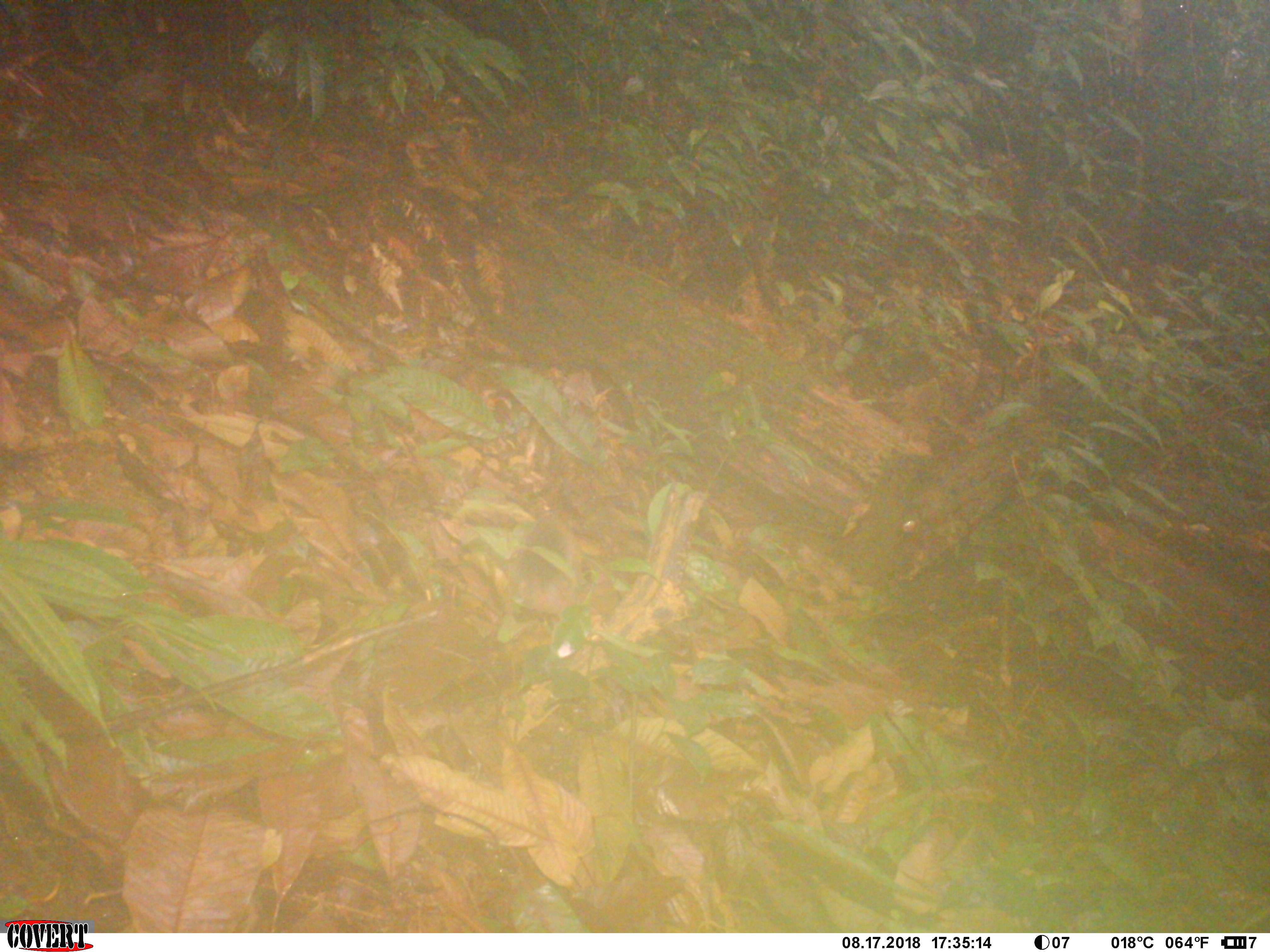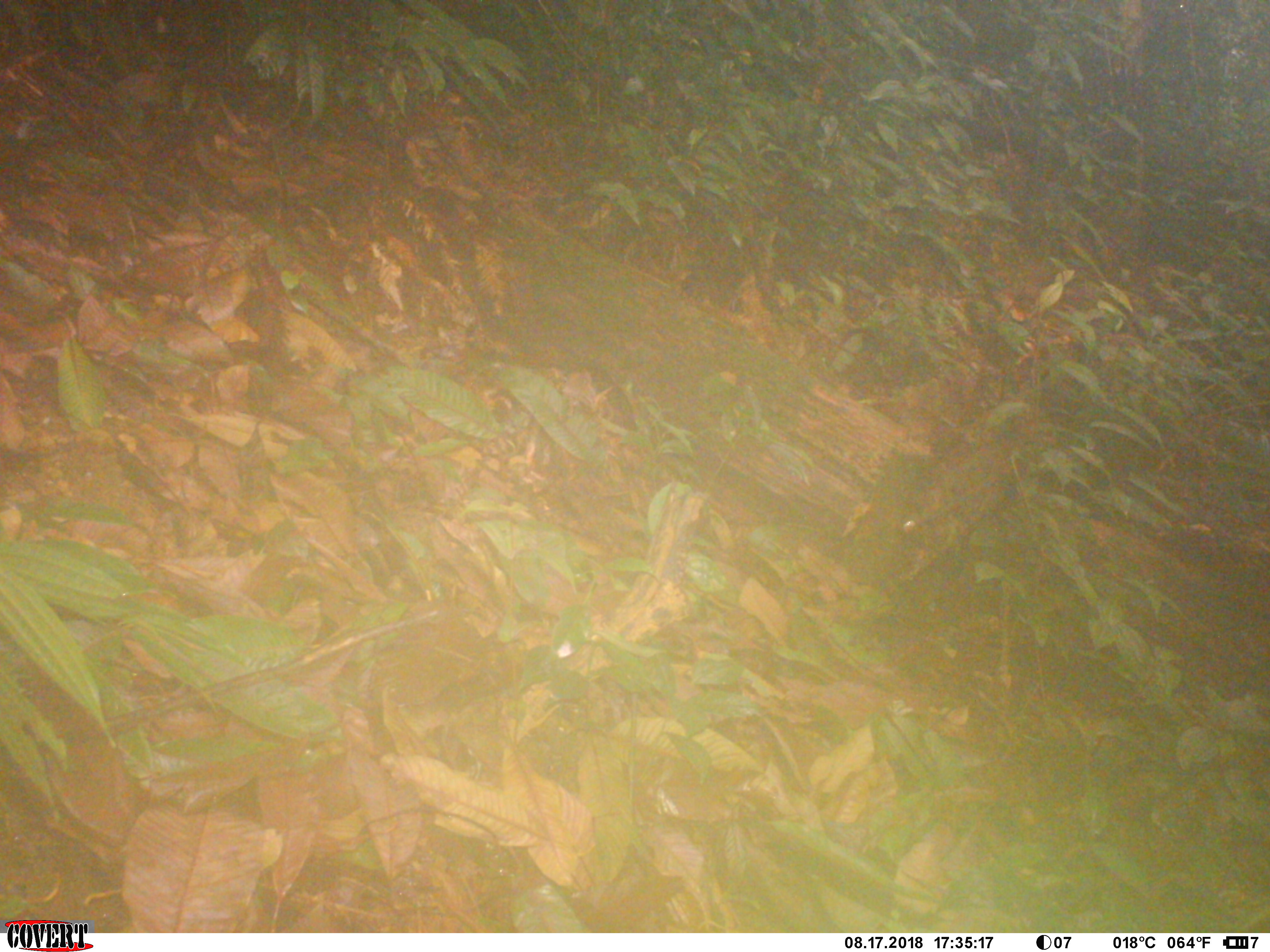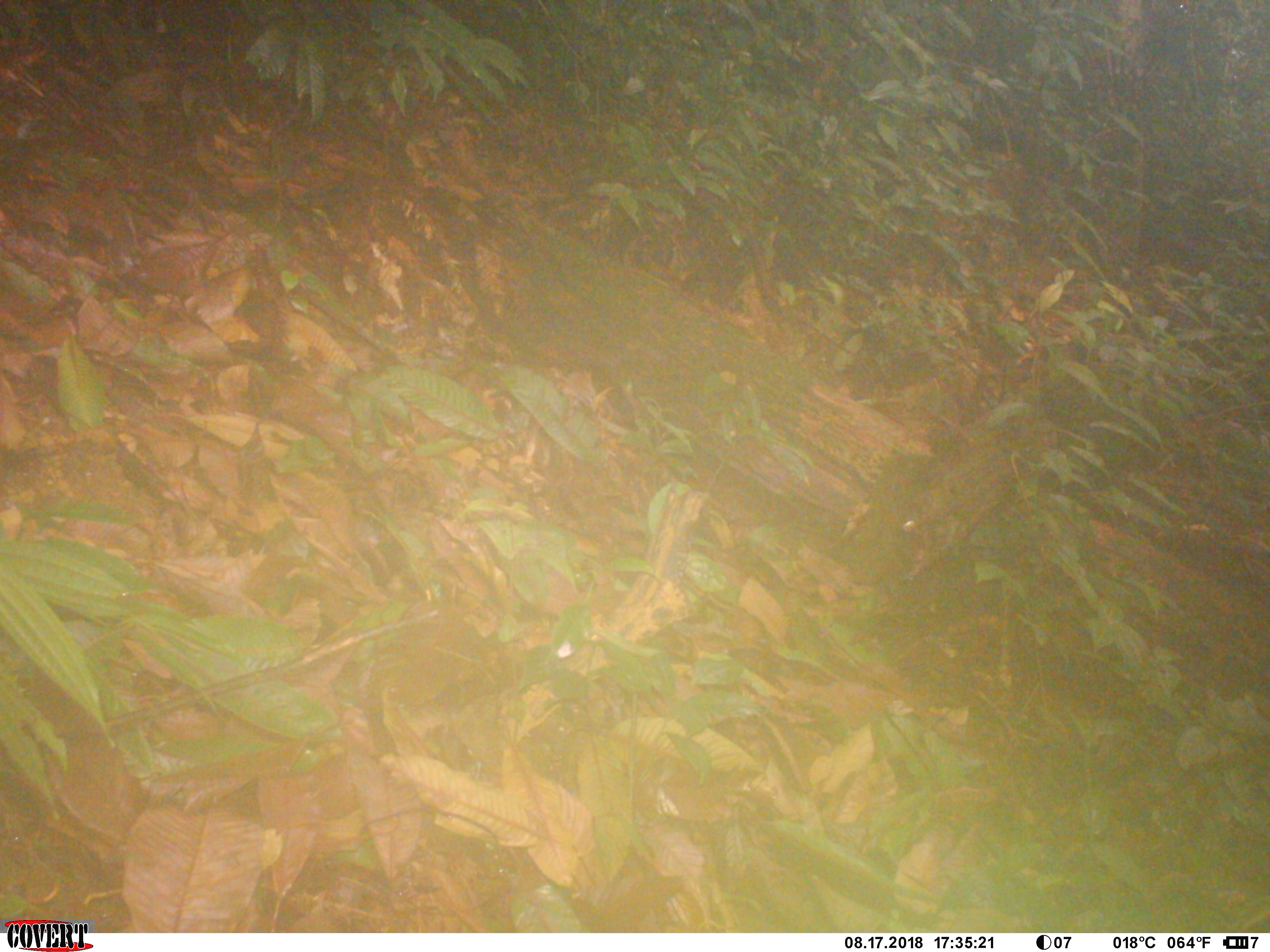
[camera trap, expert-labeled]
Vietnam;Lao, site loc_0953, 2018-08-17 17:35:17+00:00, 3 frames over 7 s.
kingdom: Animalia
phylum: Chordata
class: Mammalia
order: Rodentia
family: Sciuridae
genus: Dremomys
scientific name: Dremomys rufigenis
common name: red-cheeked squirrel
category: red cheeked squirrel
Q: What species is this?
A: Red cheeked squirrel (red-cheeked squirrel) (Dremomys rufigenis).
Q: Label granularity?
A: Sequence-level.